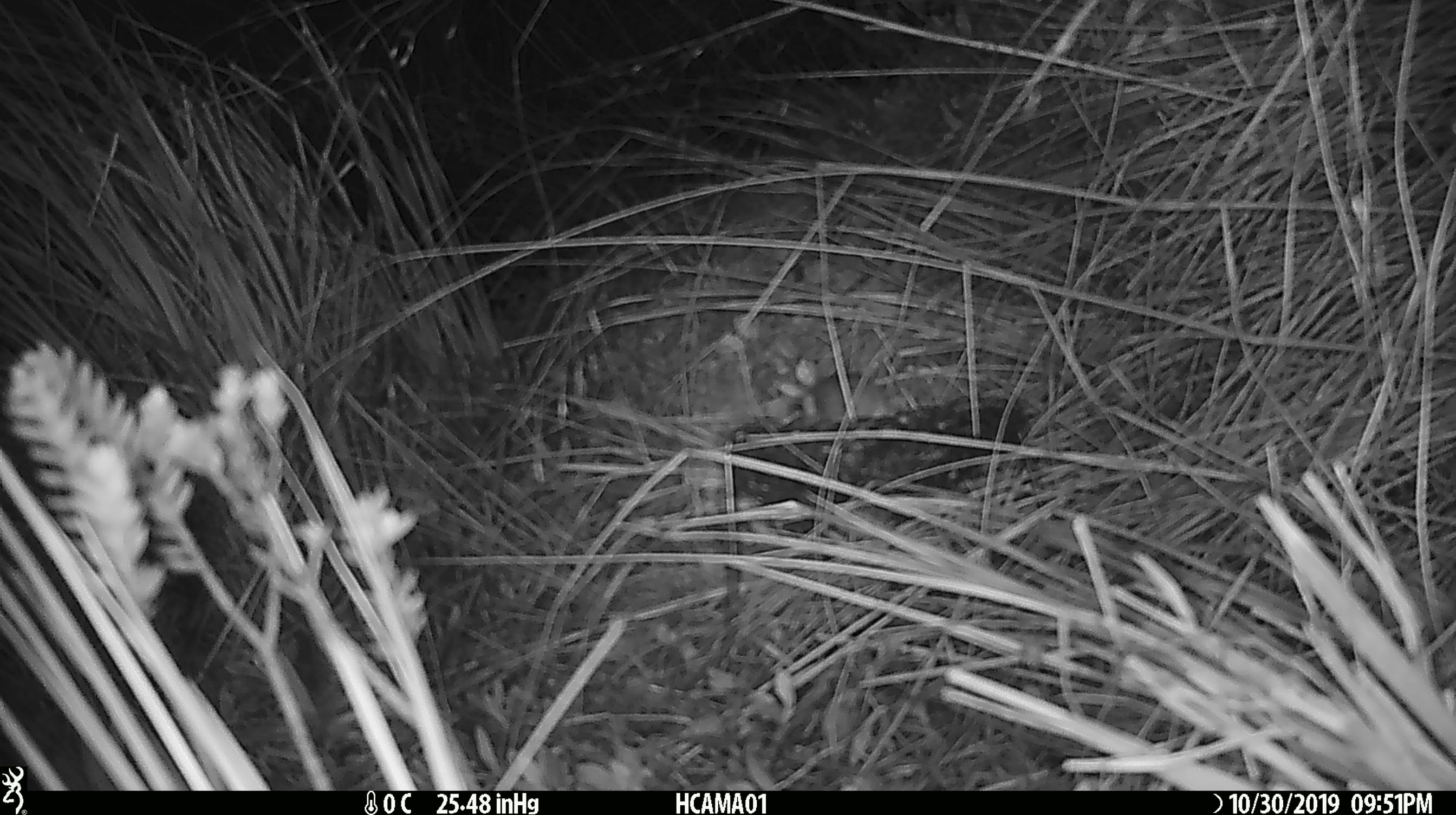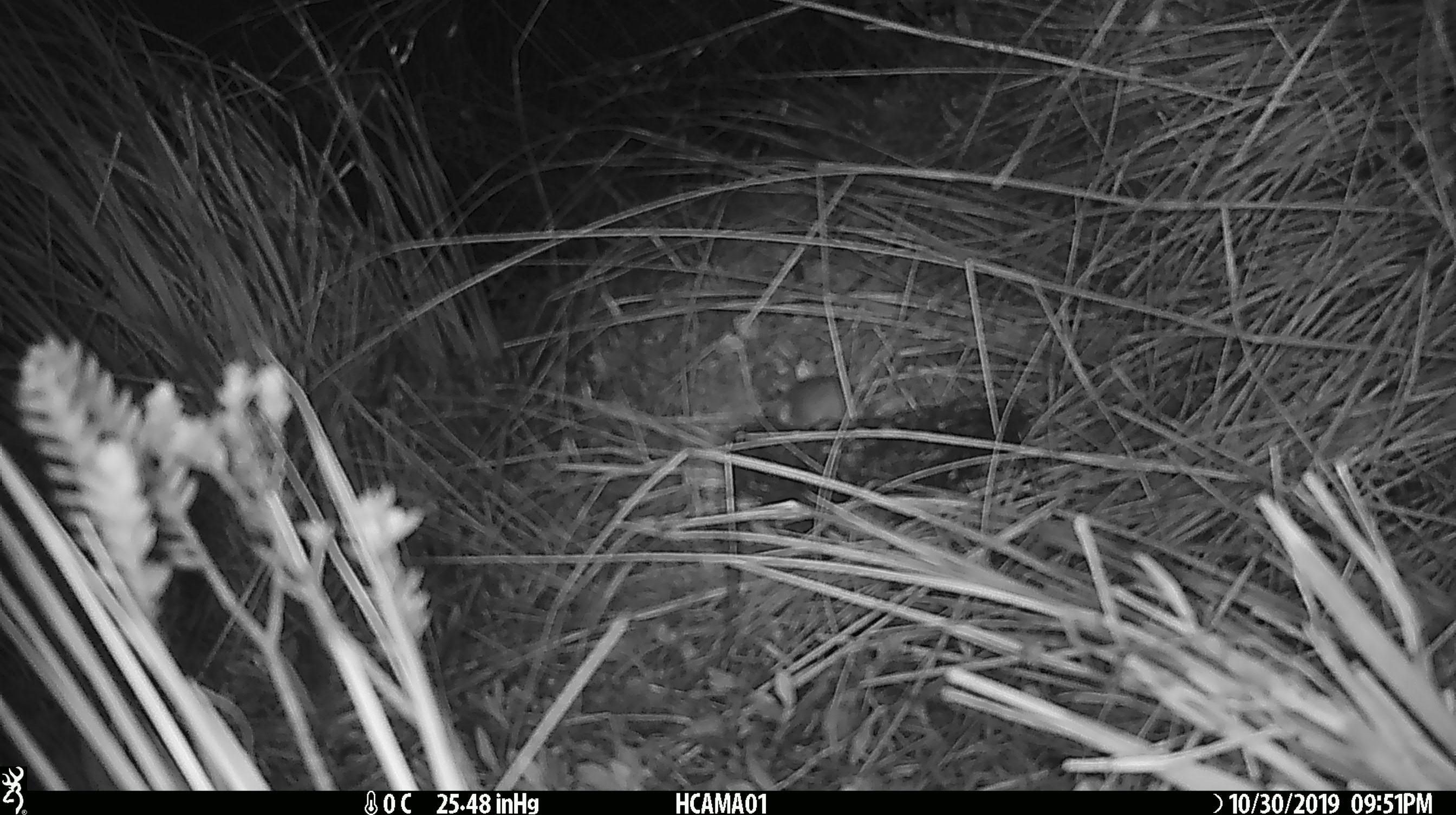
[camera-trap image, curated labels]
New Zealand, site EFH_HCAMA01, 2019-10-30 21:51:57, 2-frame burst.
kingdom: Animalia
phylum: Chordata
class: Mammalia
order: Rodentia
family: Muridae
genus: Mus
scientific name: Mus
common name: mouse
Mouse (Mus).